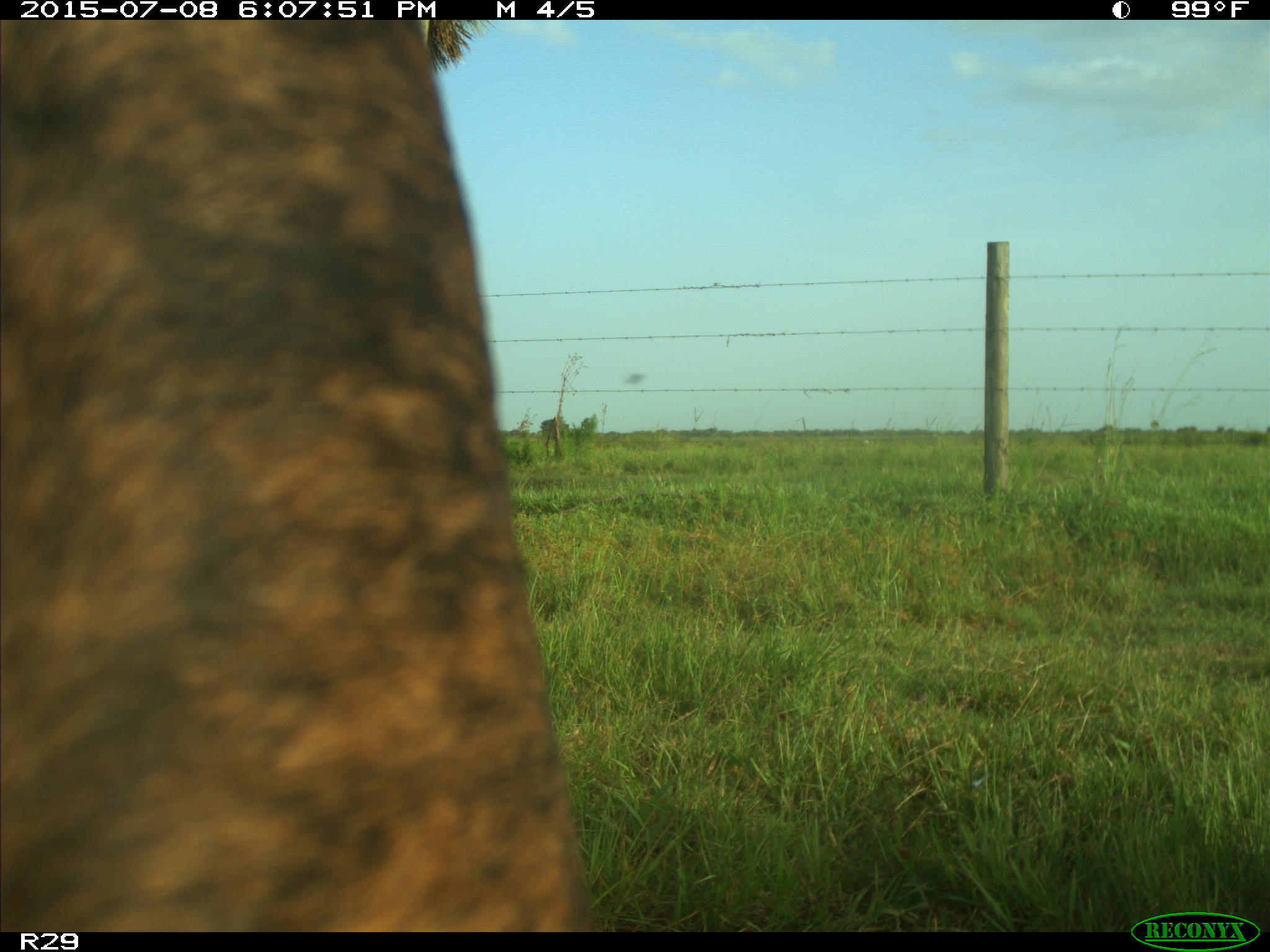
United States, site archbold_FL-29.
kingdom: Animalia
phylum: Chordata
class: Mammalia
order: Artiodactyla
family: Bovidae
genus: Bos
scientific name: Bos taurus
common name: domestic cow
Bos taurus (domestic cow).